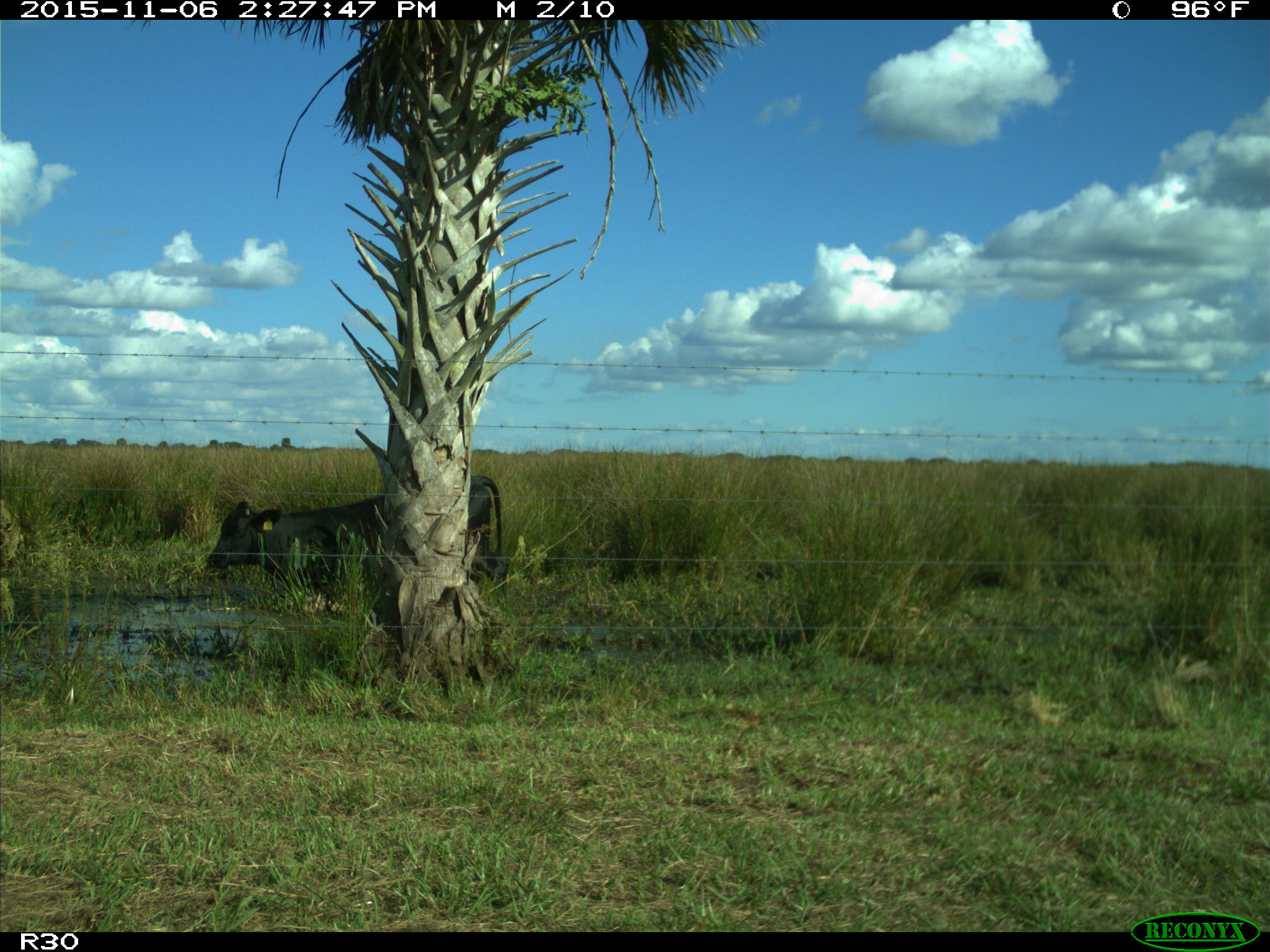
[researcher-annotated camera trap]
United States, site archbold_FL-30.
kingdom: Animalia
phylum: Chordata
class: Mammalia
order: Artiodactyla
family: Bovidae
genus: Bos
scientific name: Bos taurus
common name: domestic cow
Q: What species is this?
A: Bos taurus (domestic cow).